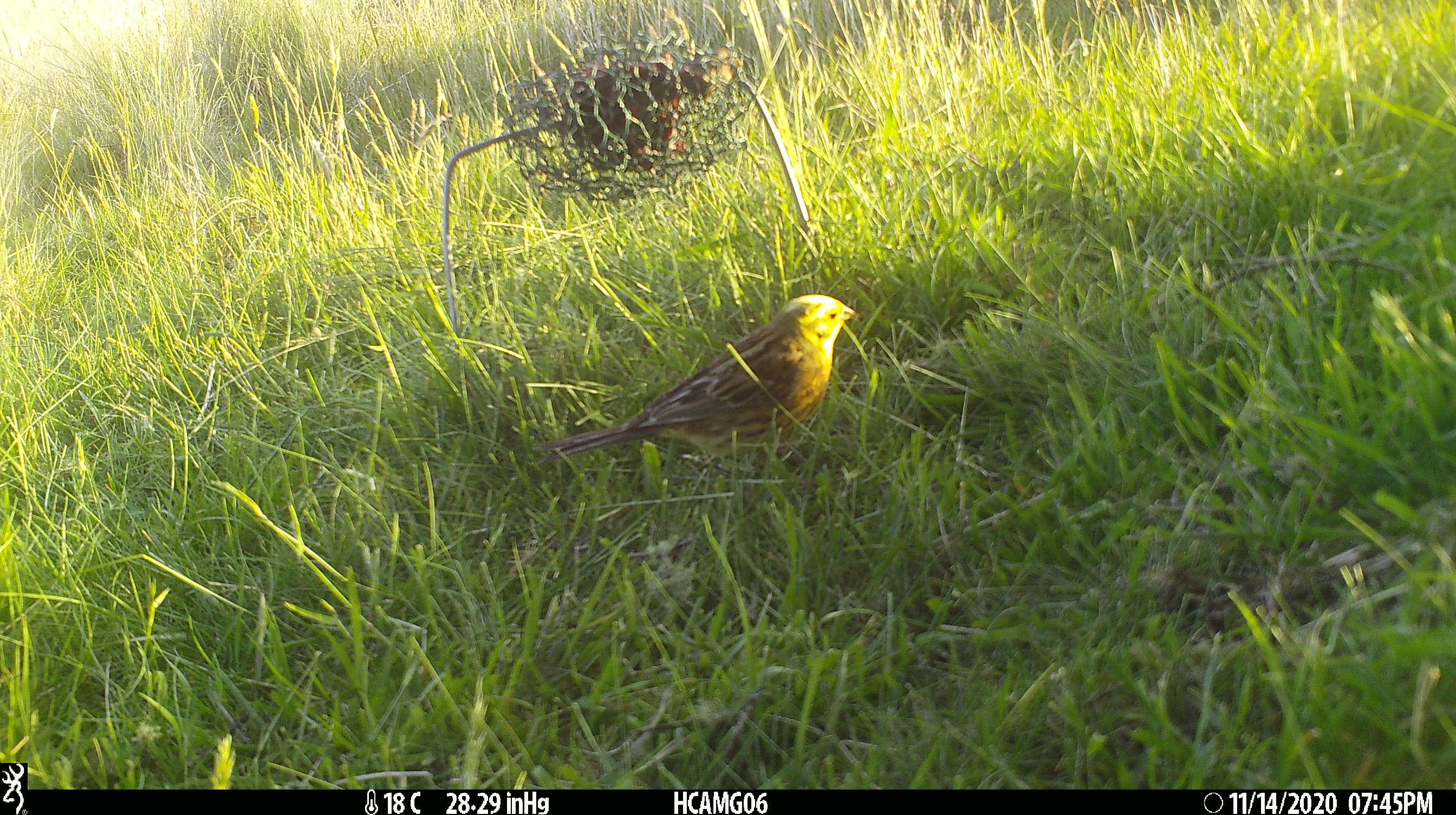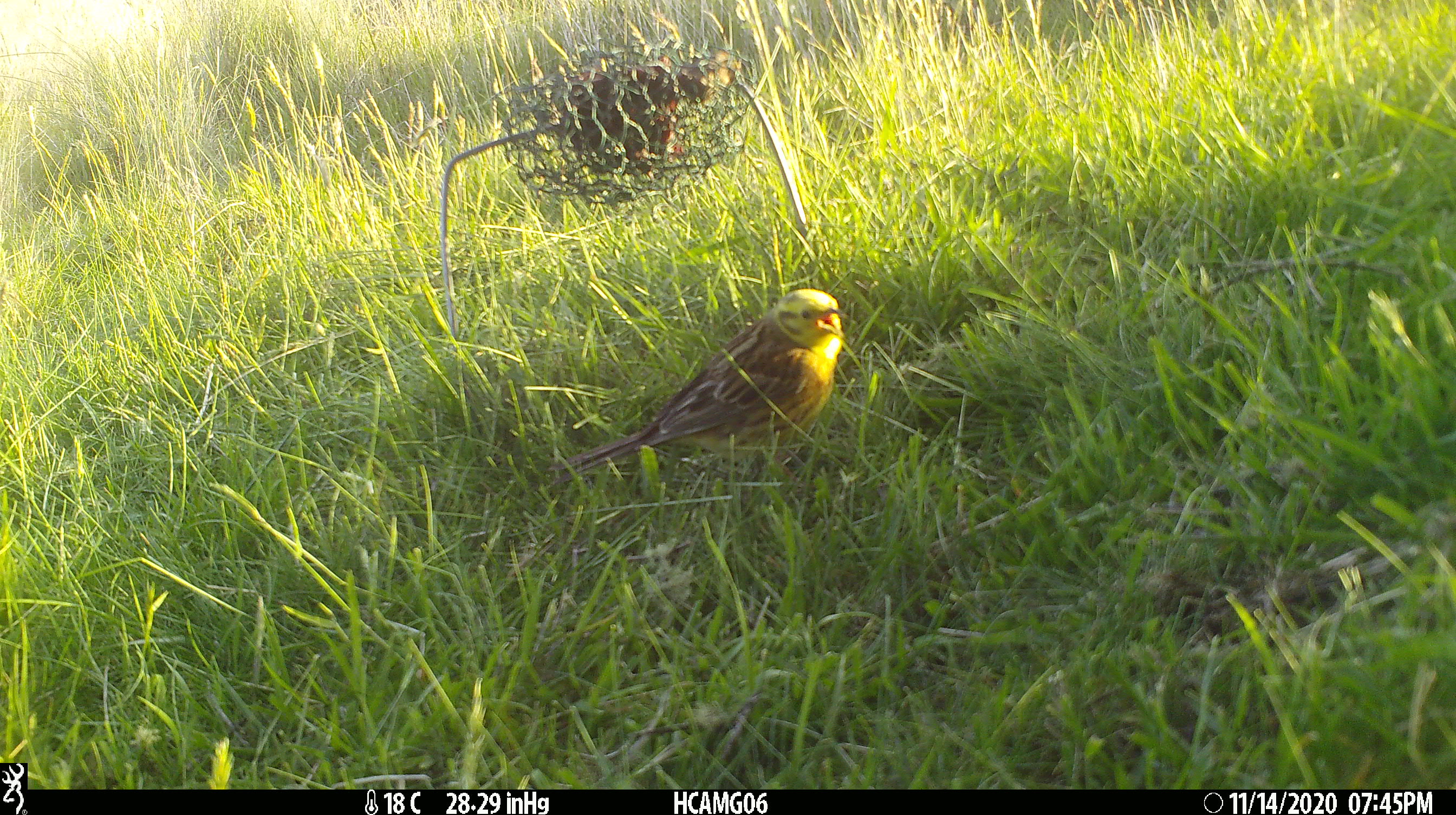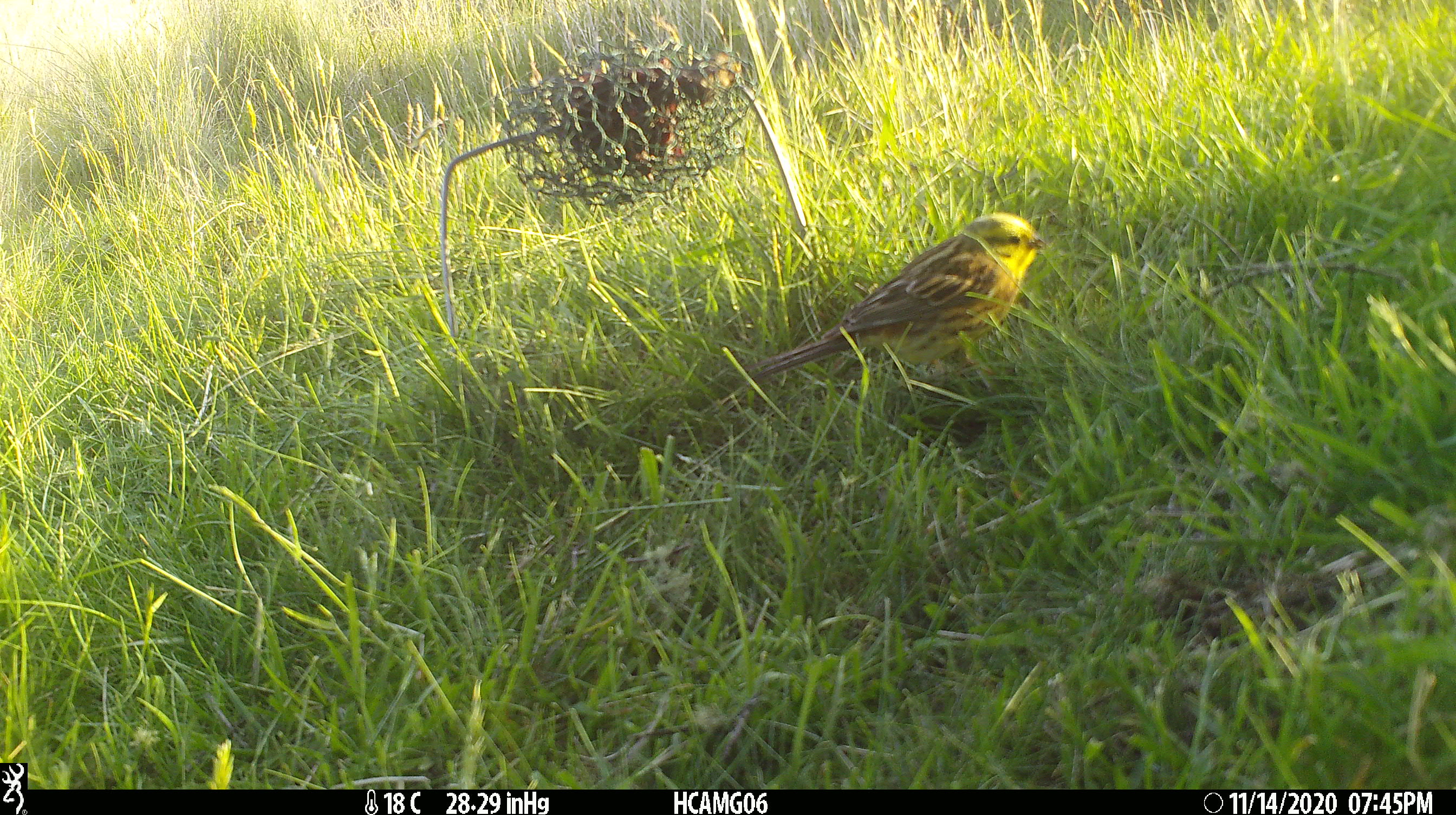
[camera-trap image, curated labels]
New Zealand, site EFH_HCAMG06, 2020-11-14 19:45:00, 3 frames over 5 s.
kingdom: Animalia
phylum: Chordata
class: Aves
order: Passeriformes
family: Emberizidae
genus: Emberiza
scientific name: Emberiza citrinella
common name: yellowhammer